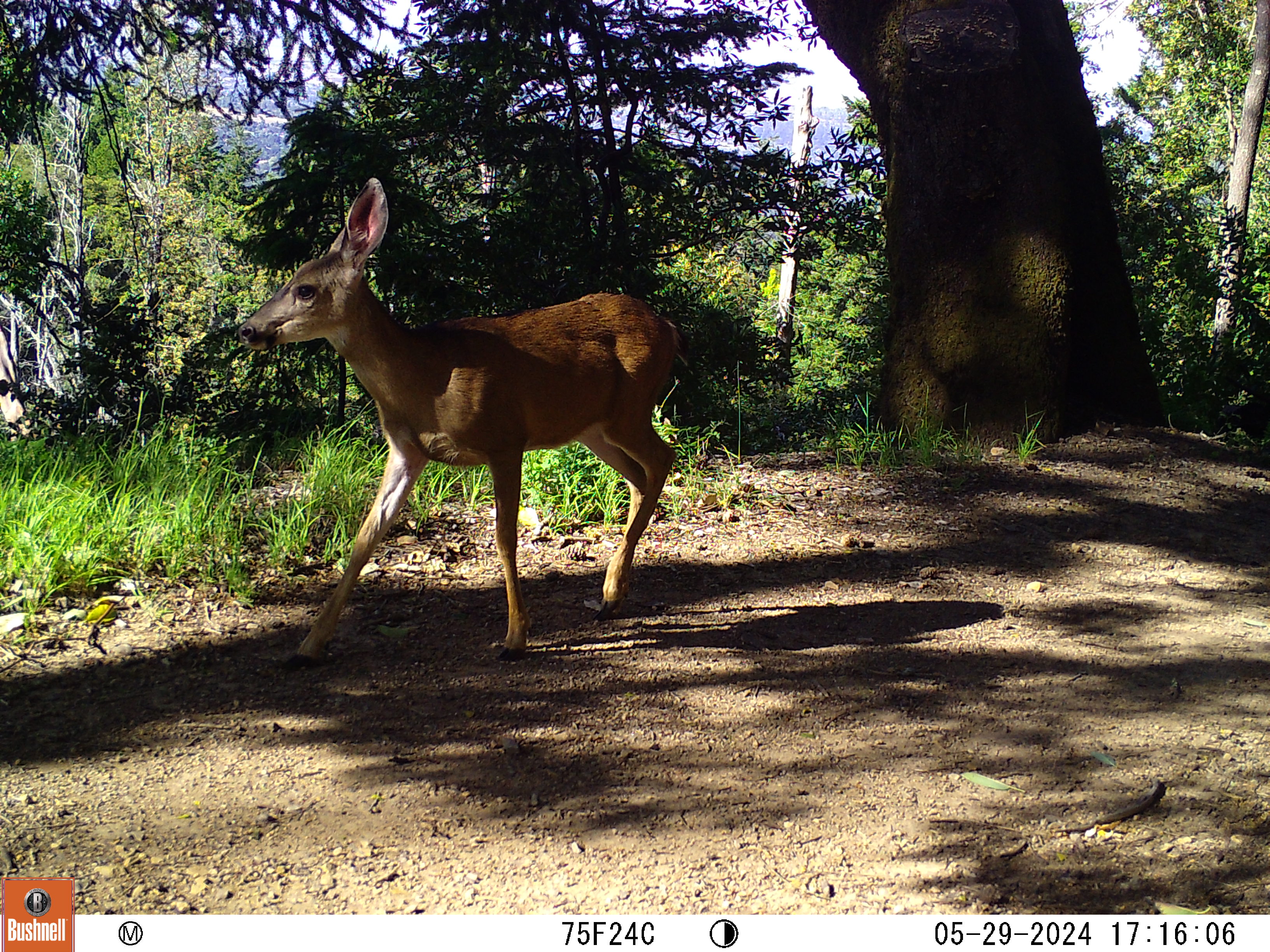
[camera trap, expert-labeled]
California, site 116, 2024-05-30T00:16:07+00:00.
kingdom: Animalia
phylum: Chordata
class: Mammalia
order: Artiodactyla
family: Cervidae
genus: Odocoileus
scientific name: Odocoileus hemionus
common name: mule deer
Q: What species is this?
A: Mule deer (Odocoileus hemionus).